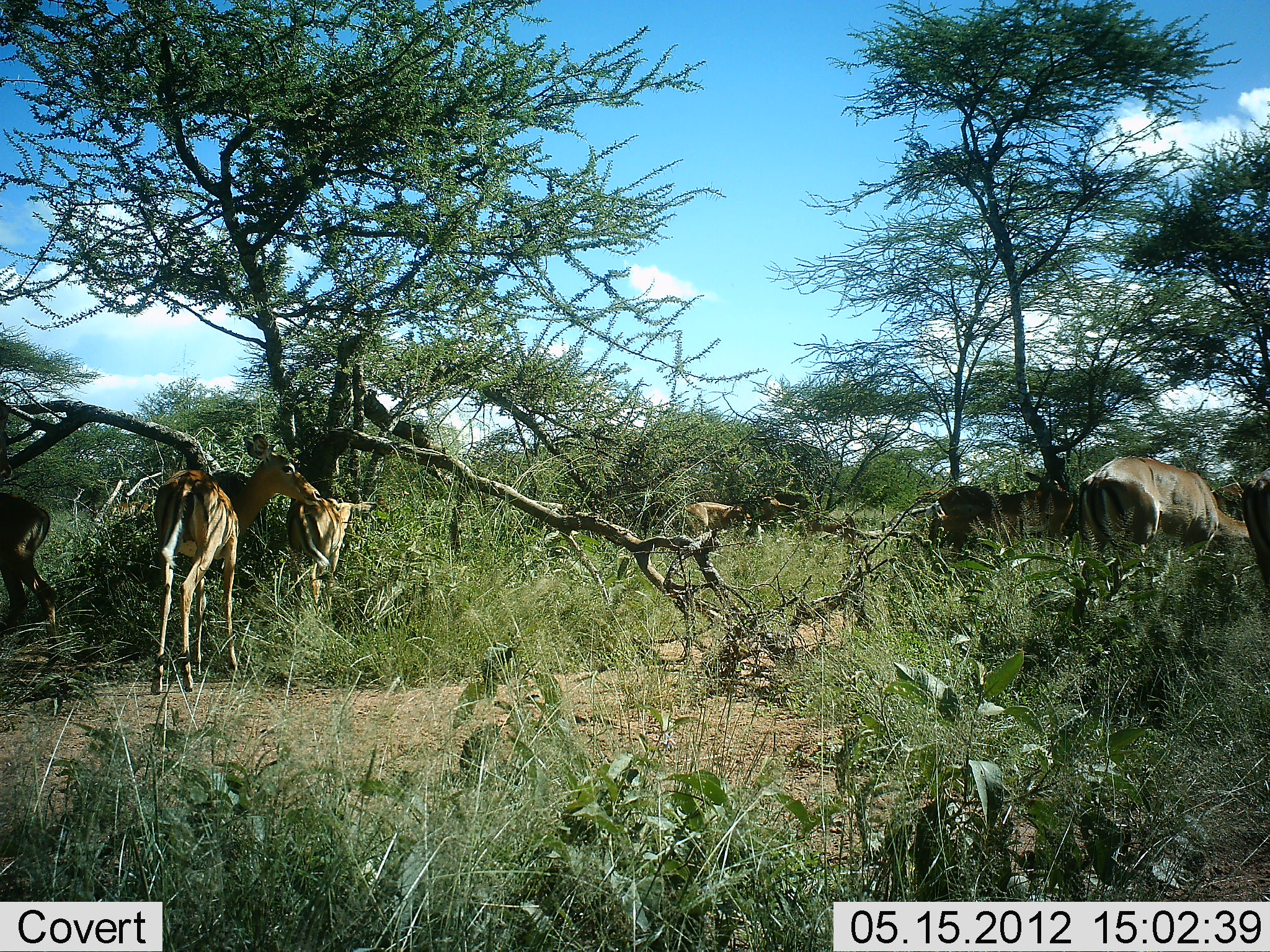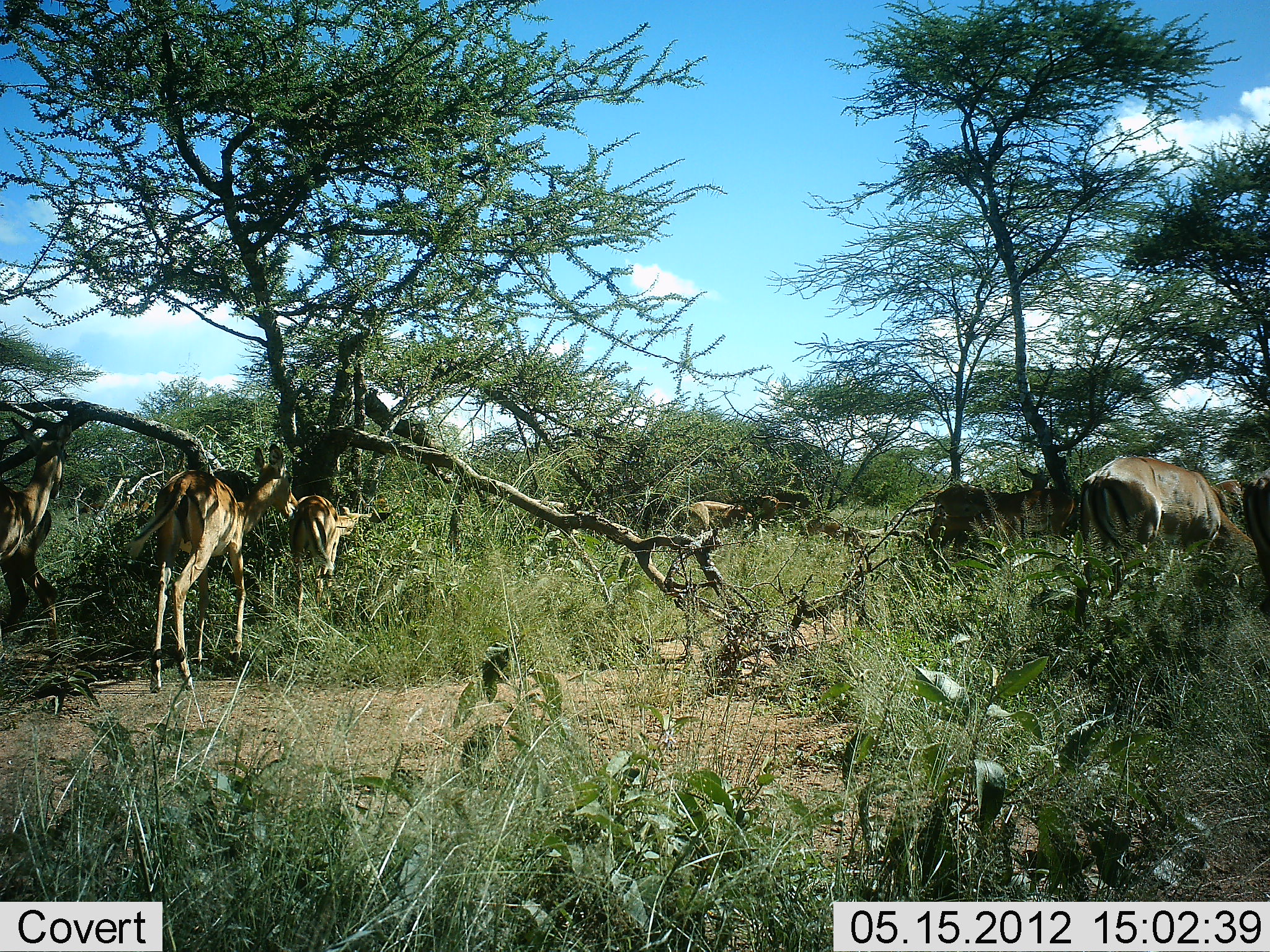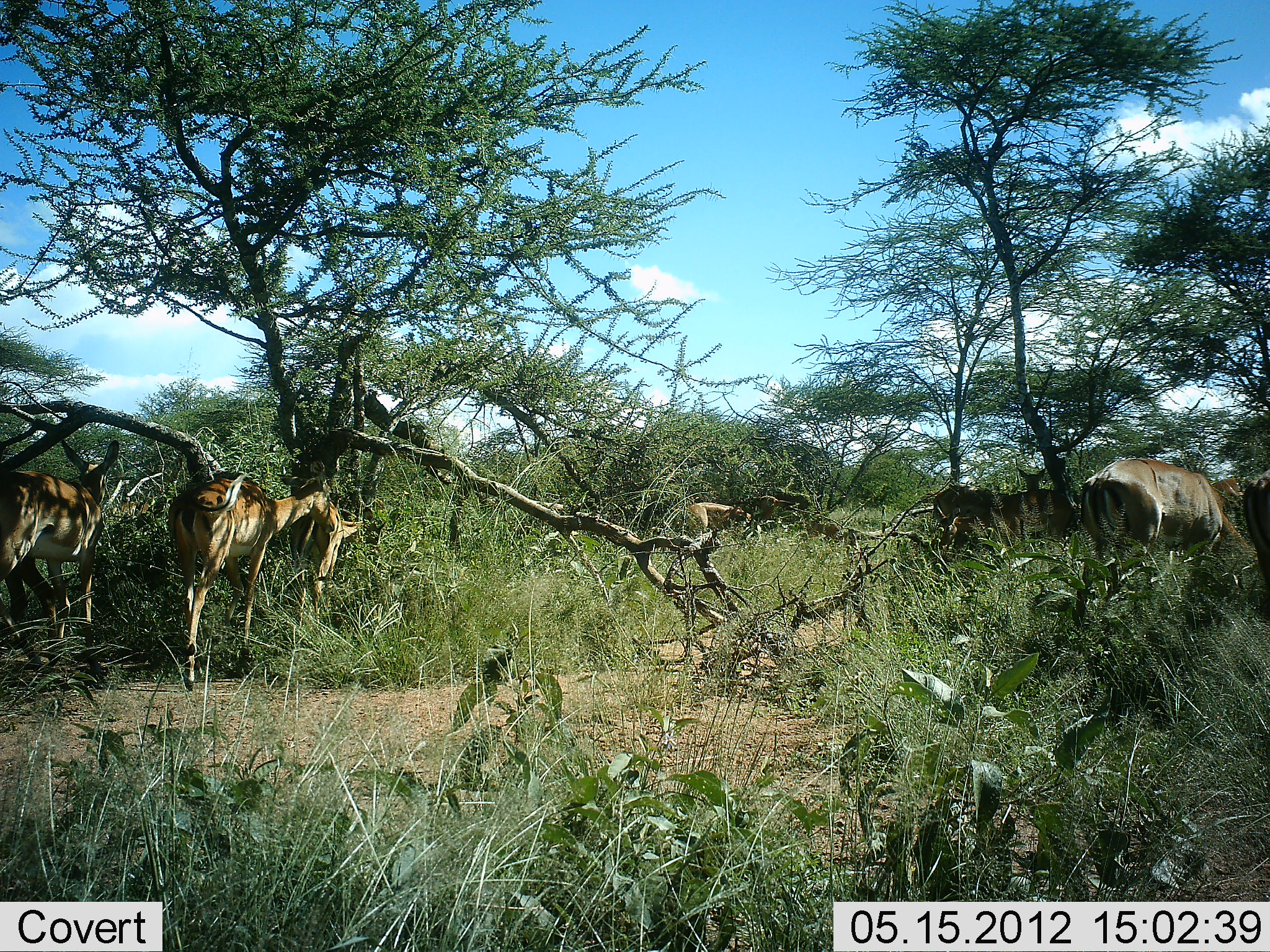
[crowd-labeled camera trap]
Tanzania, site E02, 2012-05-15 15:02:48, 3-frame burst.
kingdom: Animalia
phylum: Chordata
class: Mammalia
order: Artiodactyla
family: Bovidae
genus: Aepyceros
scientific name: Aepyceros melampus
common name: impala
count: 7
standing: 55%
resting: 9%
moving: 18%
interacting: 0%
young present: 0%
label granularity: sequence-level